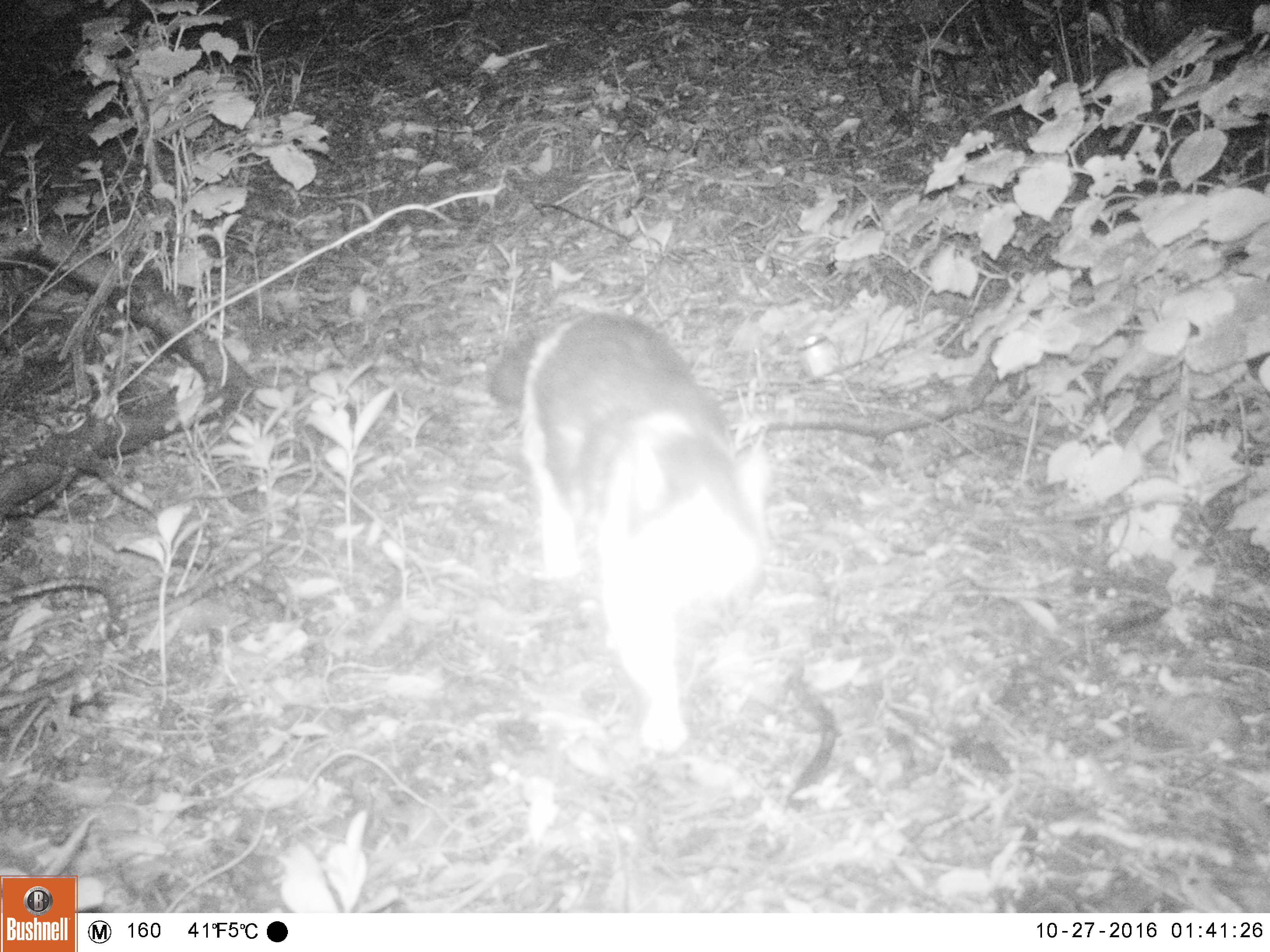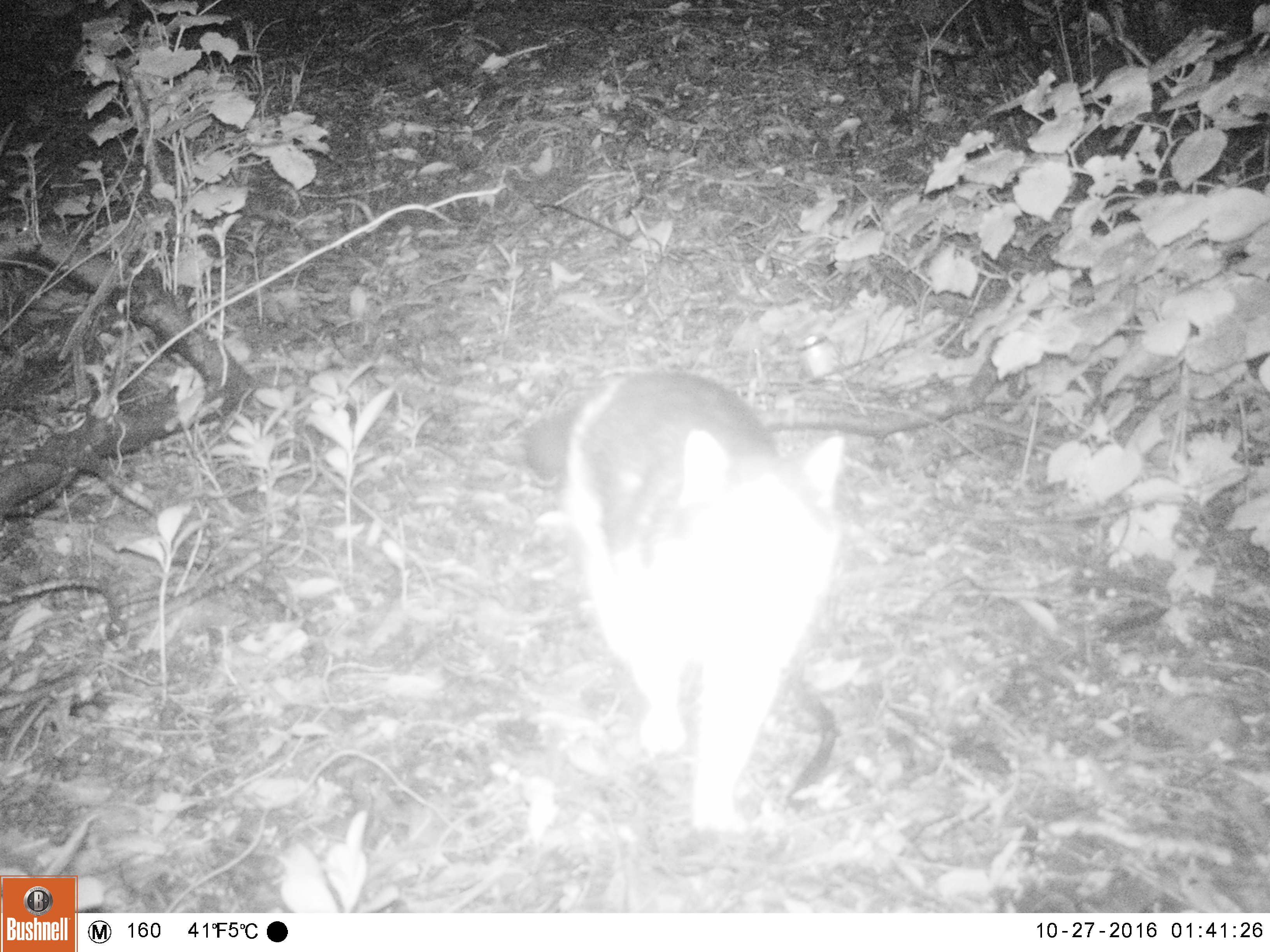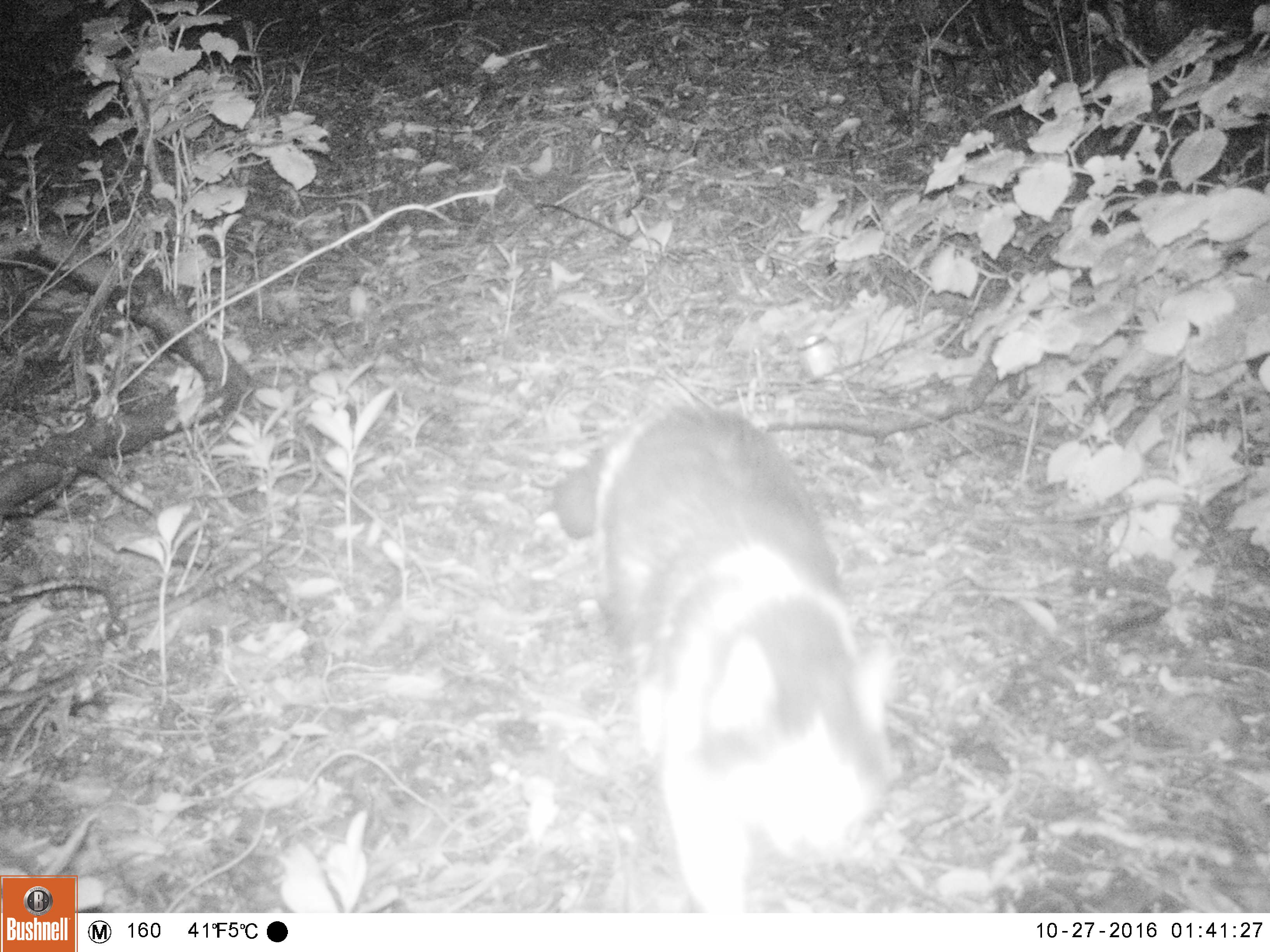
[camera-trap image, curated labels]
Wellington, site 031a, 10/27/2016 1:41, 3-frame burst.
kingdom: Animalia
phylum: Chordata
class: Mammalia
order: Carnivora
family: Felidae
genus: Felis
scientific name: Felis catus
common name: cat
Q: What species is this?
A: Cat (Felis catus).